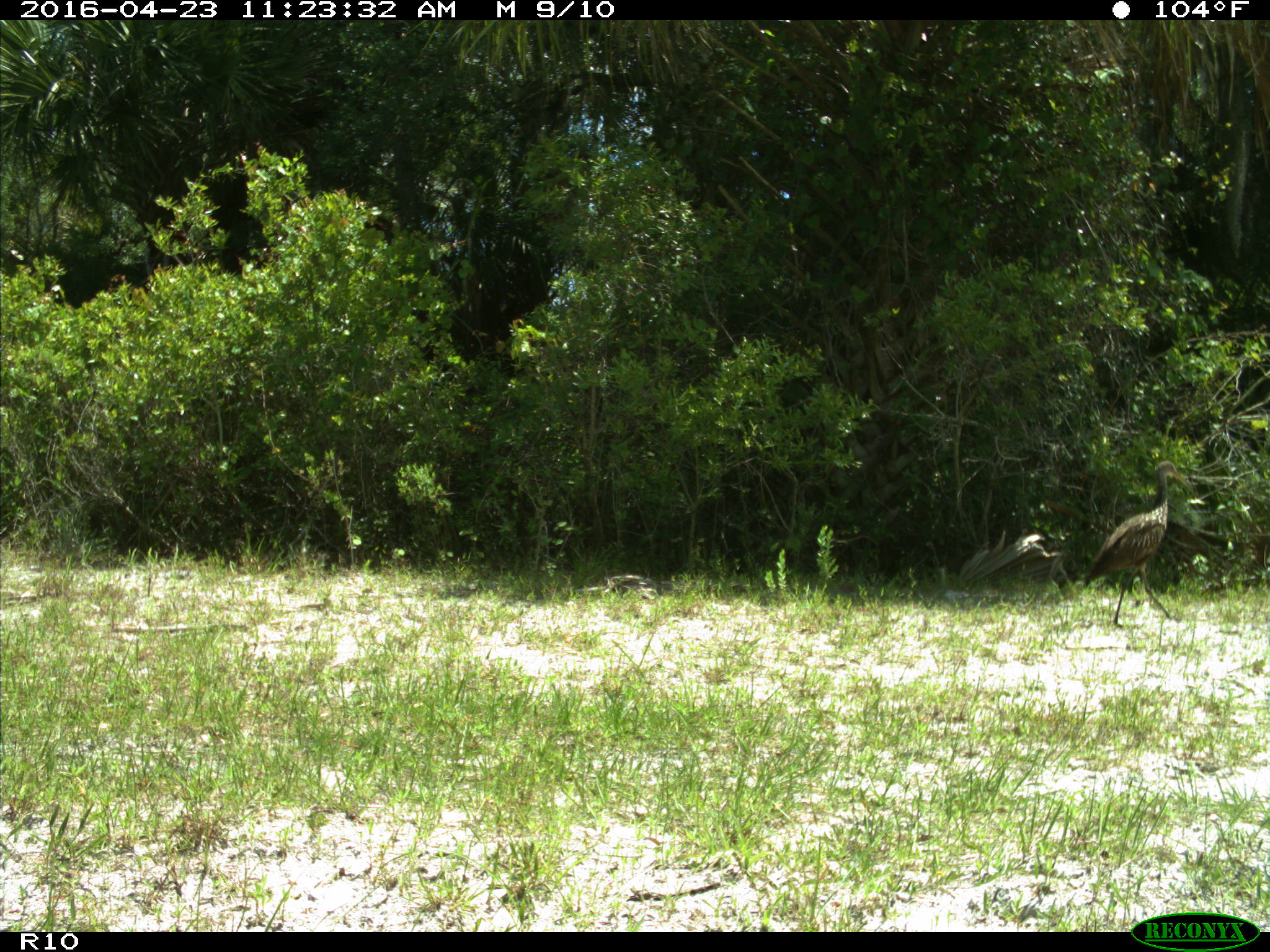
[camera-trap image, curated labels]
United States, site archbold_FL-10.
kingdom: Animalia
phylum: Chordata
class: Aves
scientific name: Aves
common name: birds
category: unidentified bird